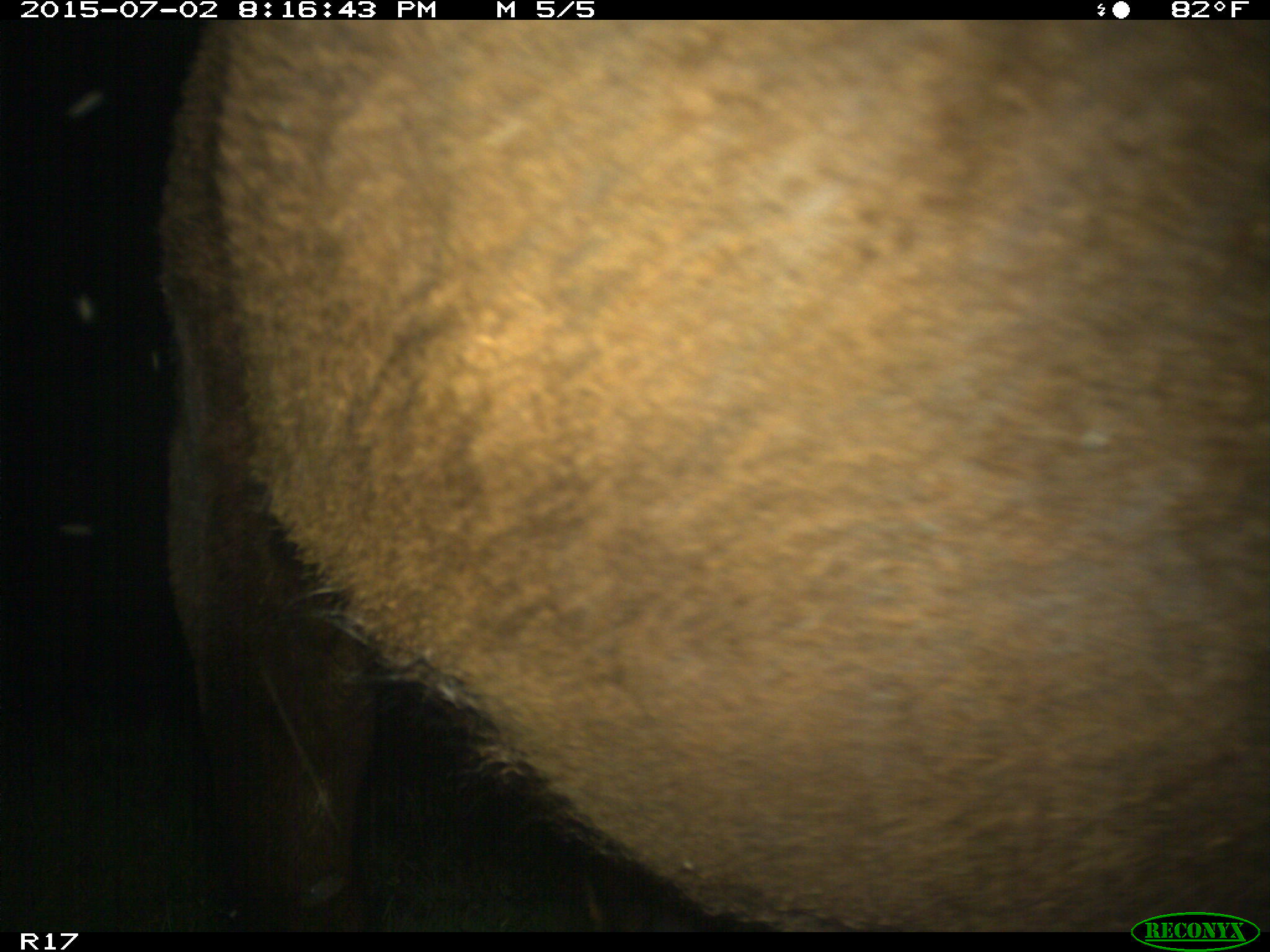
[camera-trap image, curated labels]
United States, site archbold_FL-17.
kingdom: Animalia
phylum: Chordata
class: Mammalia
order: Artiodactyla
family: Bovidae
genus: Bos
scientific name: Bos taurus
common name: domestic cow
Bos taurus (domestic cow).